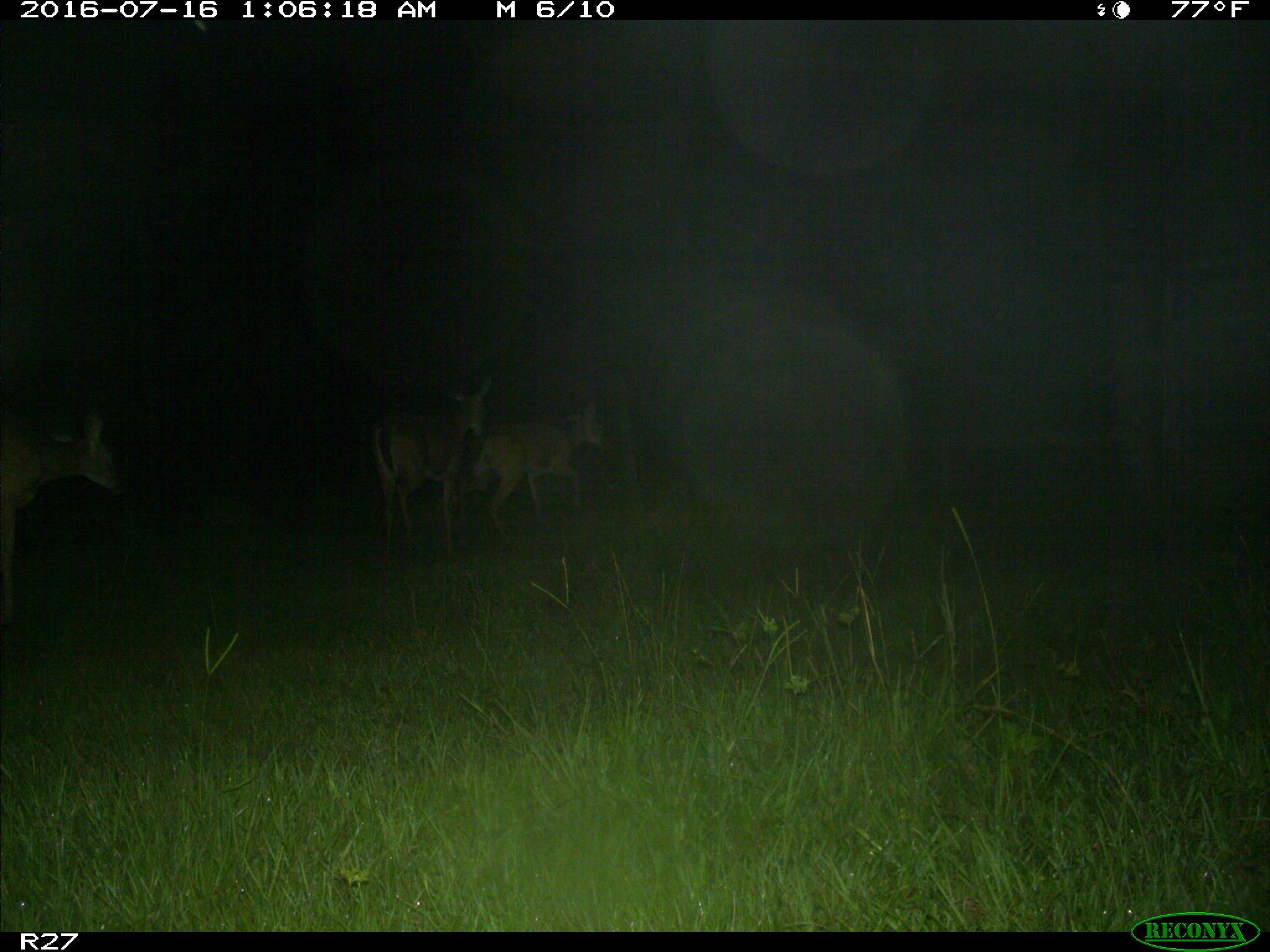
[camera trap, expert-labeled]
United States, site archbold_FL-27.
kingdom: Animalia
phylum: Chordata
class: Mammalia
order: Artiodactyla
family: Cervidae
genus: Odocoileus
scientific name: Odocoileus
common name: deer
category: unidentified deer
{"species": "unidentified deer (deer) (Odocoileus)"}